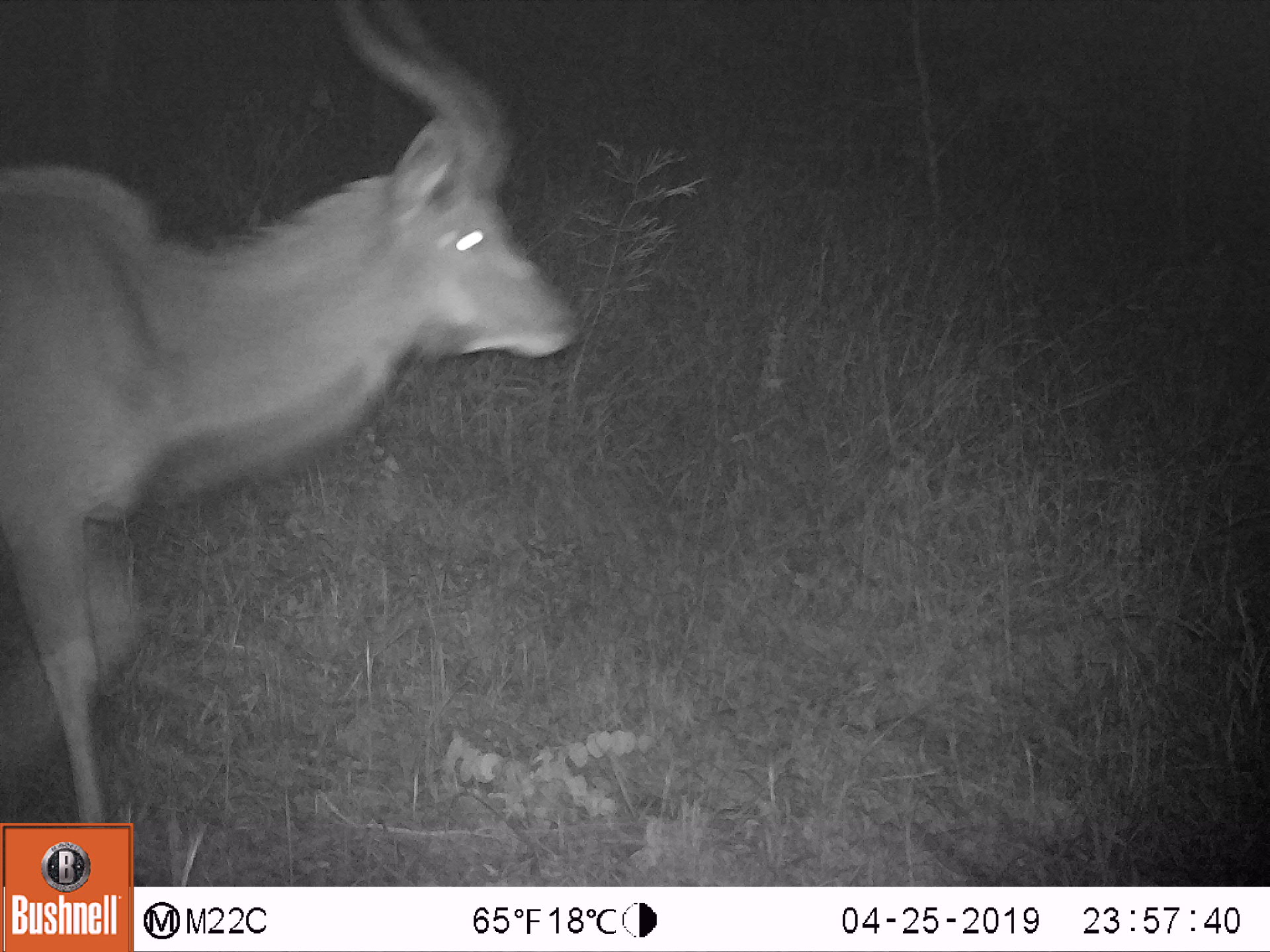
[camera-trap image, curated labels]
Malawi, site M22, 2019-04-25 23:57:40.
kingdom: Animalia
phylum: Chordata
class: Mammalia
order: Artiodactyla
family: Bovidae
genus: Tragelaphus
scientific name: Tragelaphus strepsiceros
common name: greater kudu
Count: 1.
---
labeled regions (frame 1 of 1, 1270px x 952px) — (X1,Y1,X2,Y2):
greater kudu: (4,0,600,817)